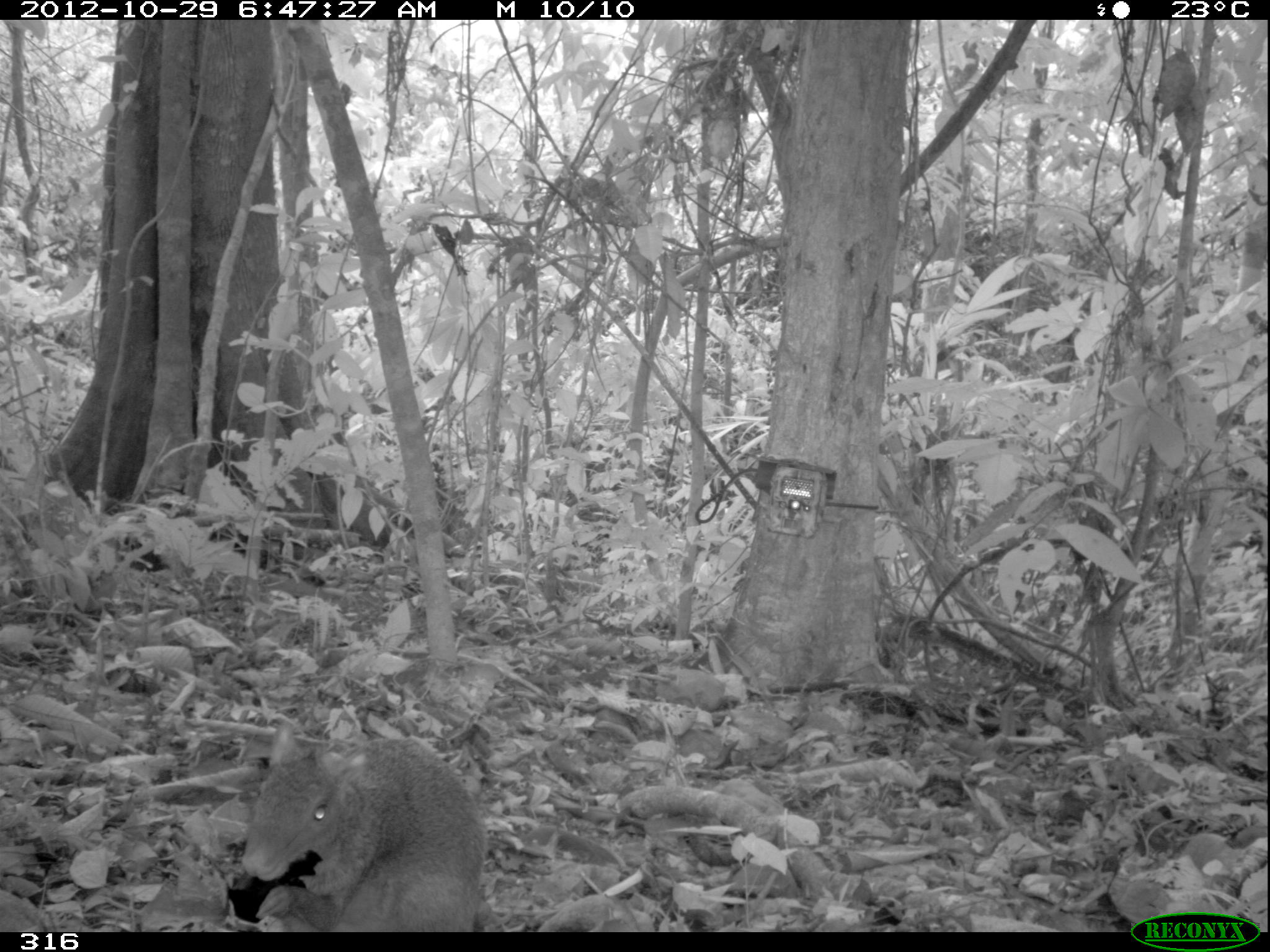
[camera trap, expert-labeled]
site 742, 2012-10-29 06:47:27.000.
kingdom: Animalia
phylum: Chordata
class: Mammalia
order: Rodentia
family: Dasyproctidae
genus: Dasyprocta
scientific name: Dasyprocta punctata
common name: central american agouti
Dasyprocta punctata (central american agouti).